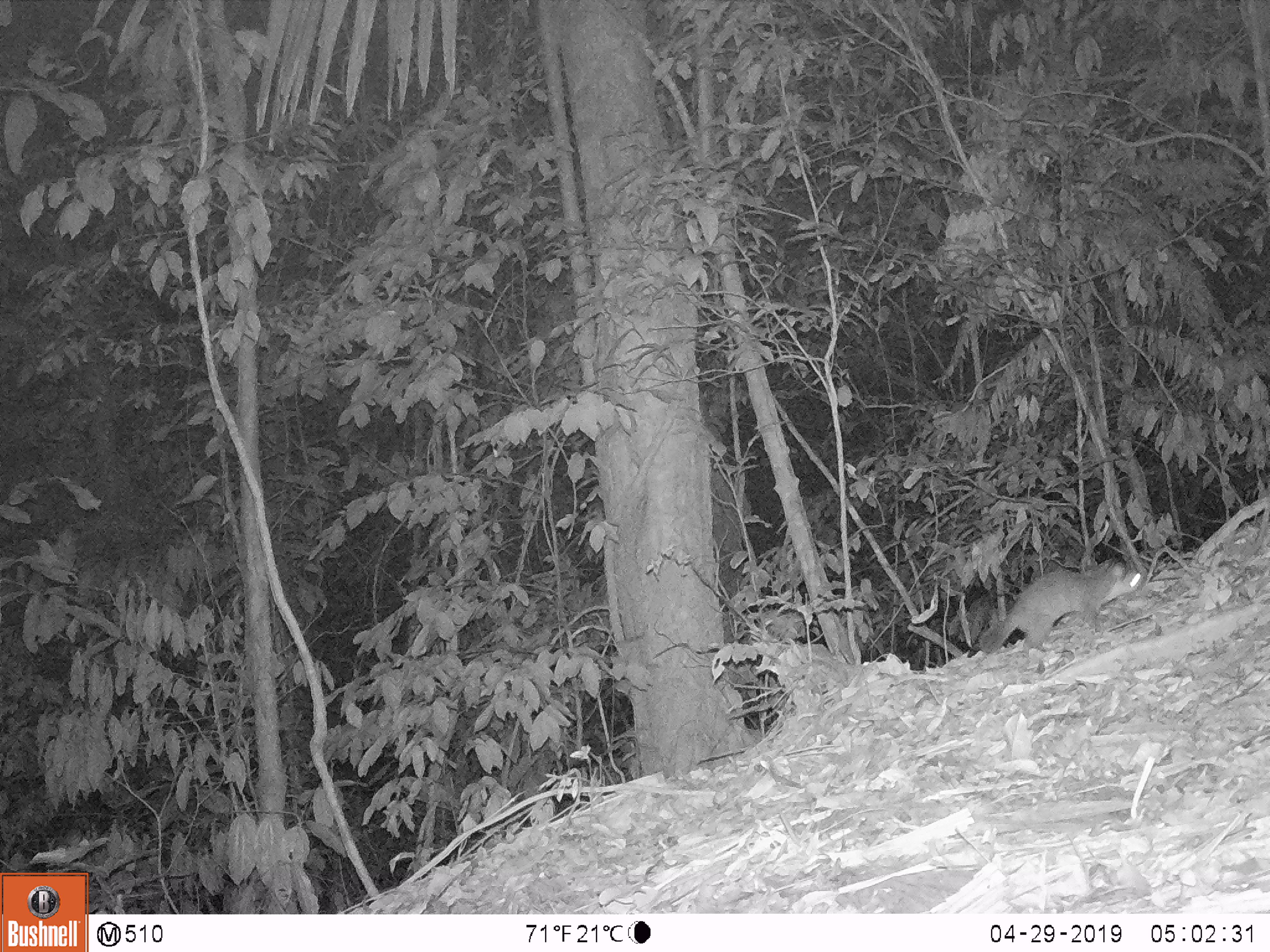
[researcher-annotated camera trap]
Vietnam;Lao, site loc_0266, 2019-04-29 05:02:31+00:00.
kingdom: Animalia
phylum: Chordata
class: Mammalia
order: Carnivora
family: Mustelidae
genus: Melogale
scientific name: Melogale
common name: ferret badger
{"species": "ferret badger (Melogale)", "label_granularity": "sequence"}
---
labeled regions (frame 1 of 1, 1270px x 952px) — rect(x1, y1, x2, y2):
ferret badger: rect(980, 558, 1142, 655)